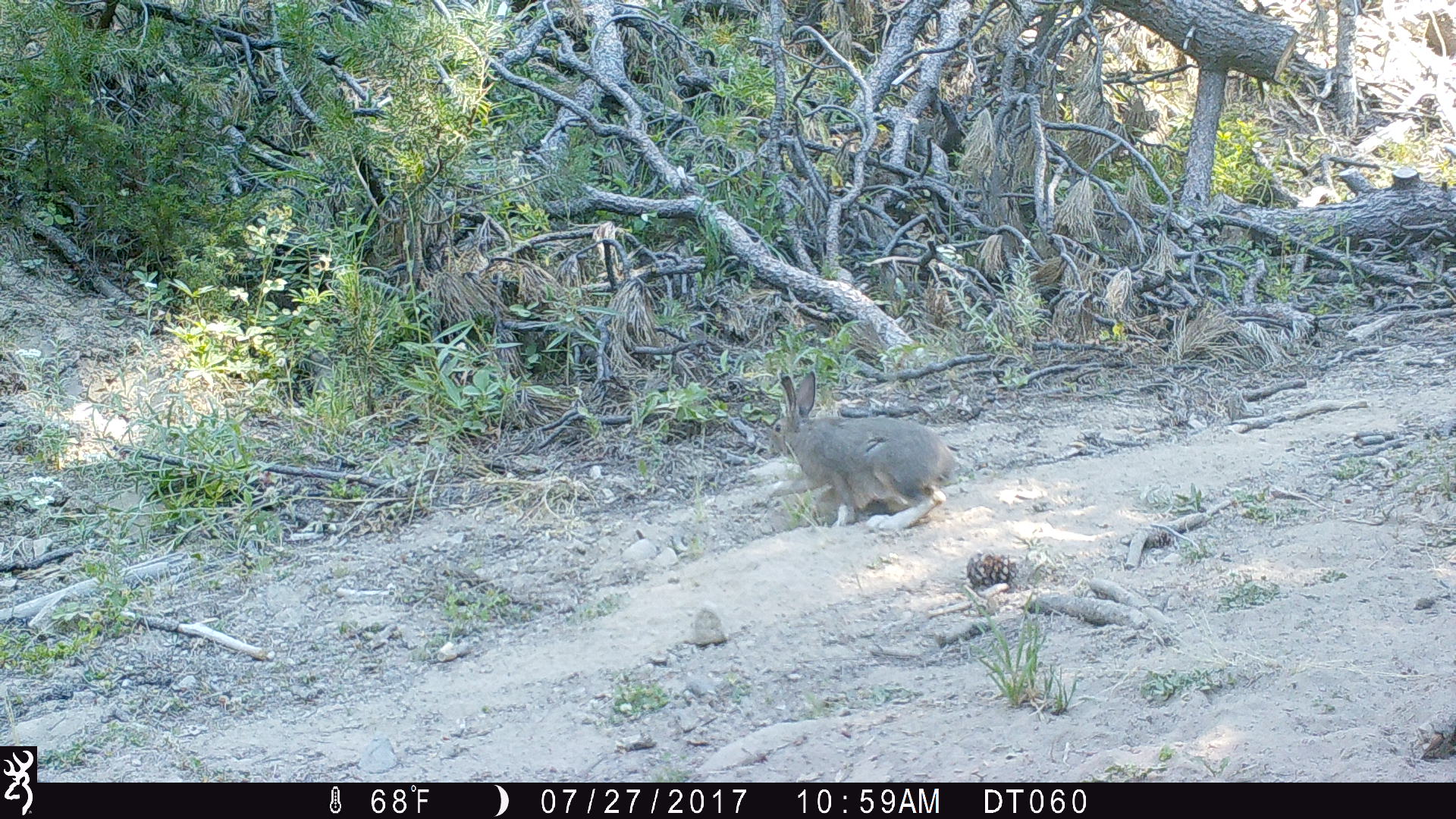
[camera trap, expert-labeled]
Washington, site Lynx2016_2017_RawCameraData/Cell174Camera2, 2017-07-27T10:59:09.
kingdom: Animalia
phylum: Chordata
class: Mammalia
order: Lagomorpha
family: Leporidae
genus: Lepus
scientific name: Lepus americanus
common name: snowshoe hare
Lepus americanus (snowshoe hare). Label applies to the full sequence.